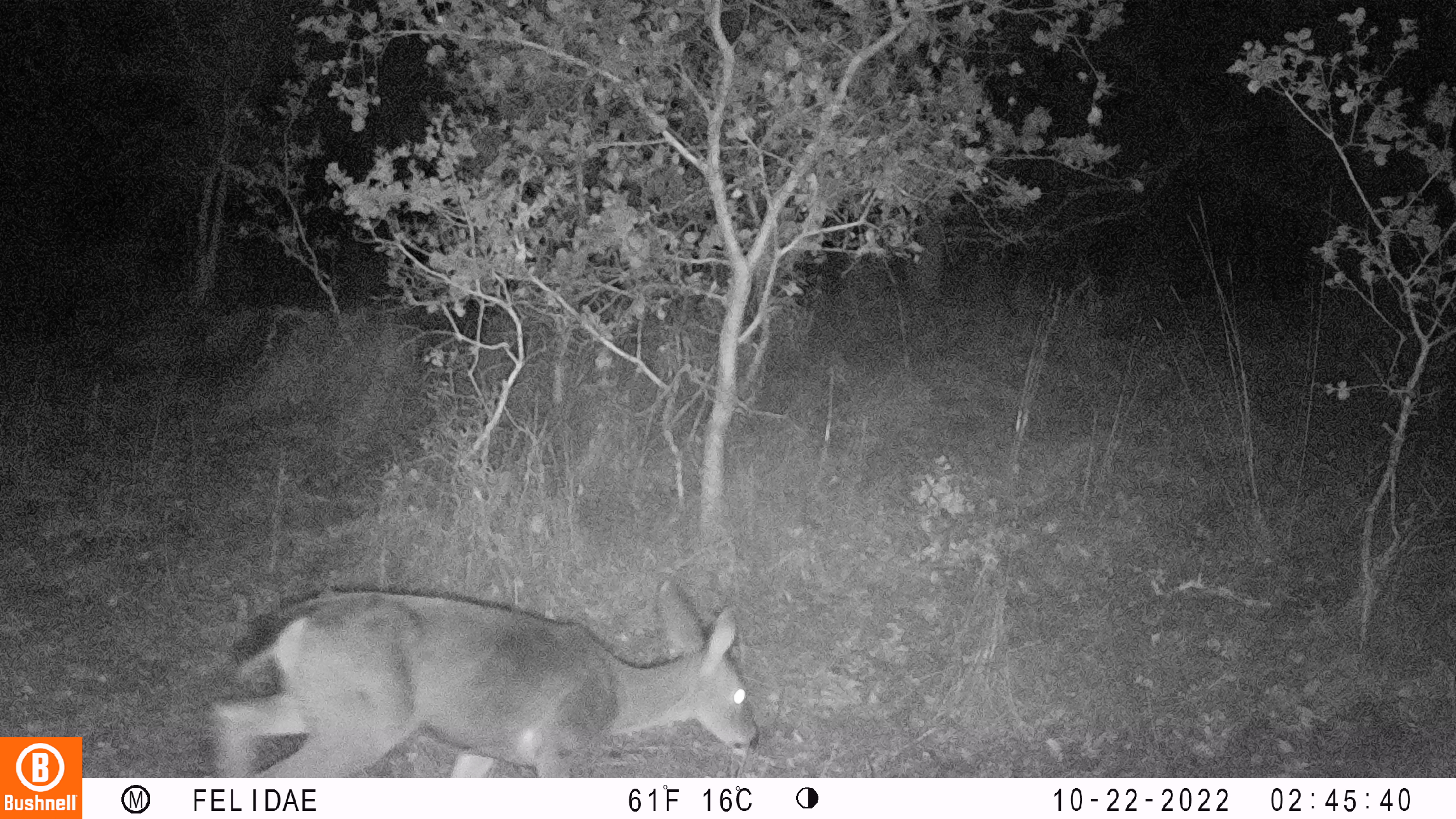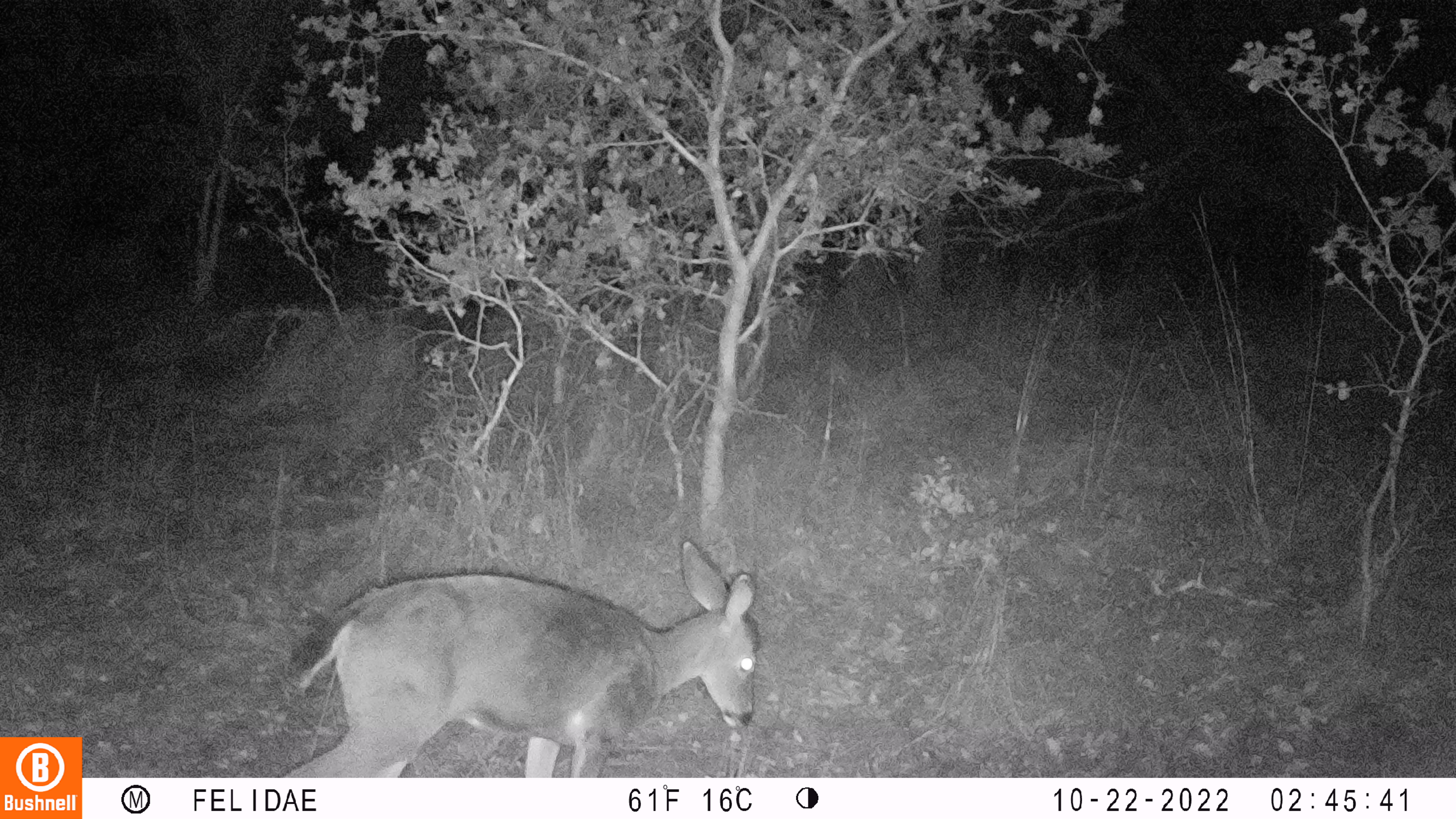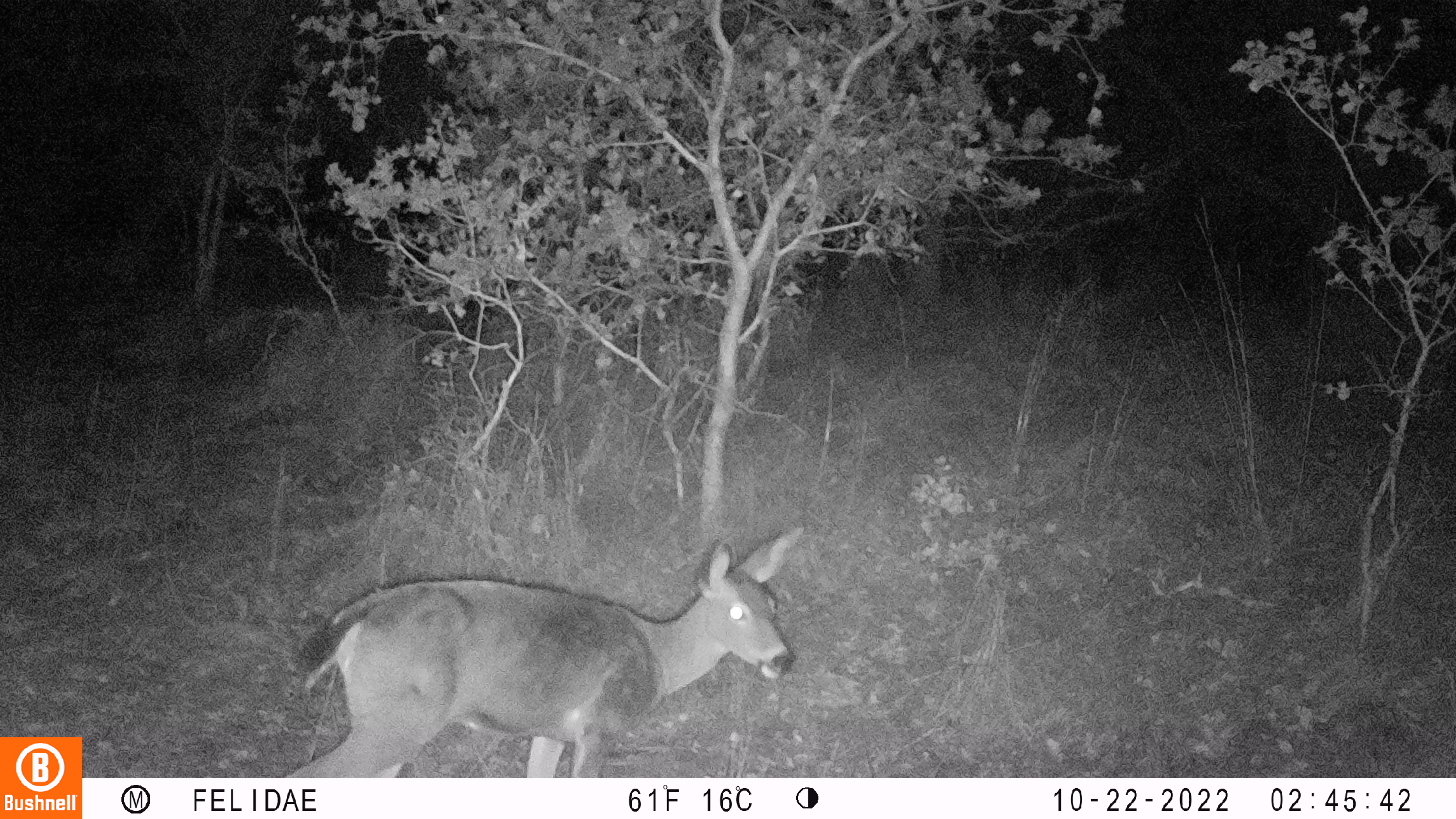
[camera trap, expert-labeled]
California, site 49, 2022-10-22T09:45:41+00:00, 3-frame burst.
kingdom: Animalia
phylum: Chordata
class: Mammalia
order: Artiodactyla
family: Cervidae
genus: Odocoileus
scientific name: Odocoileus hemionus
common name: mule deer